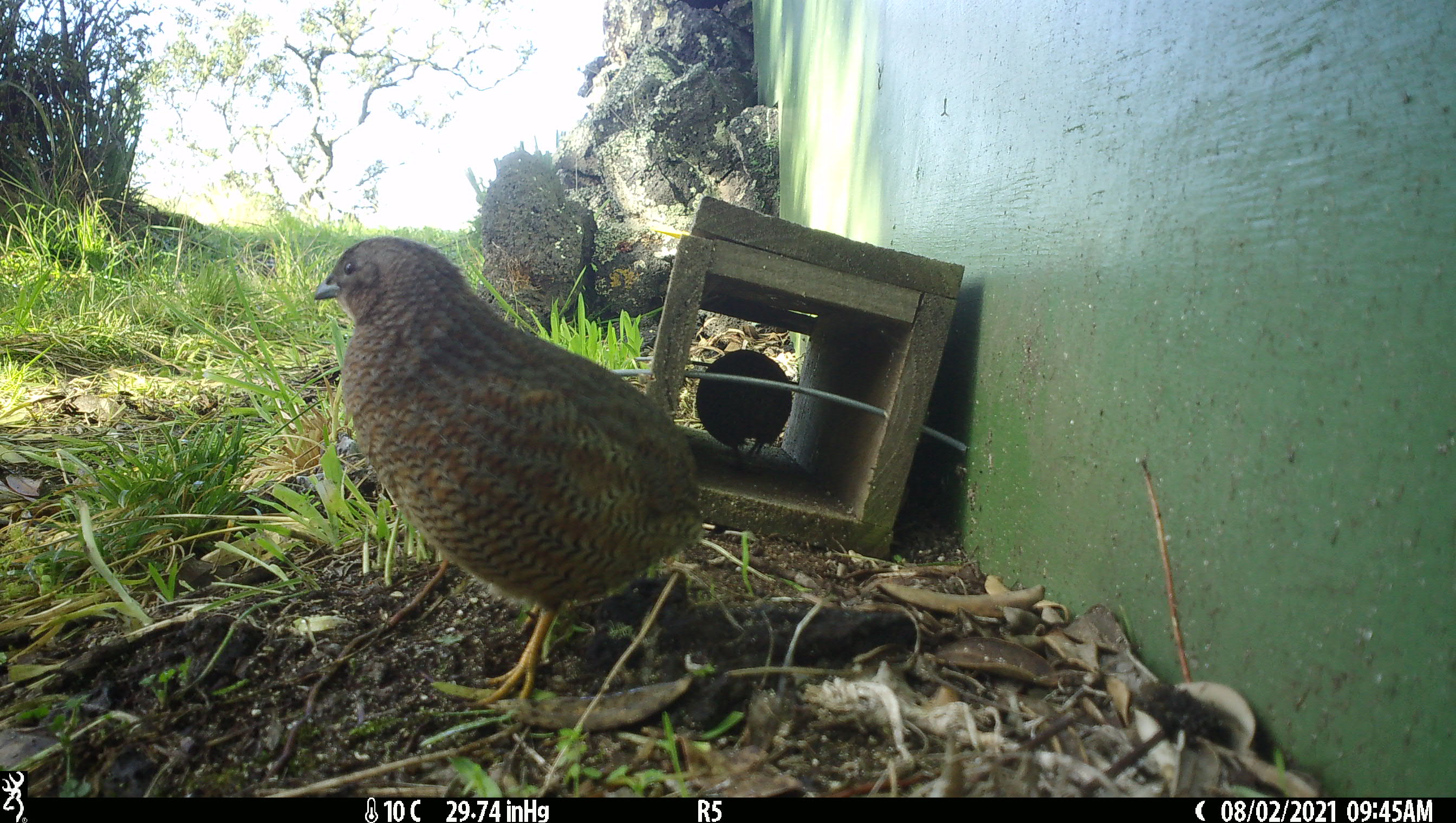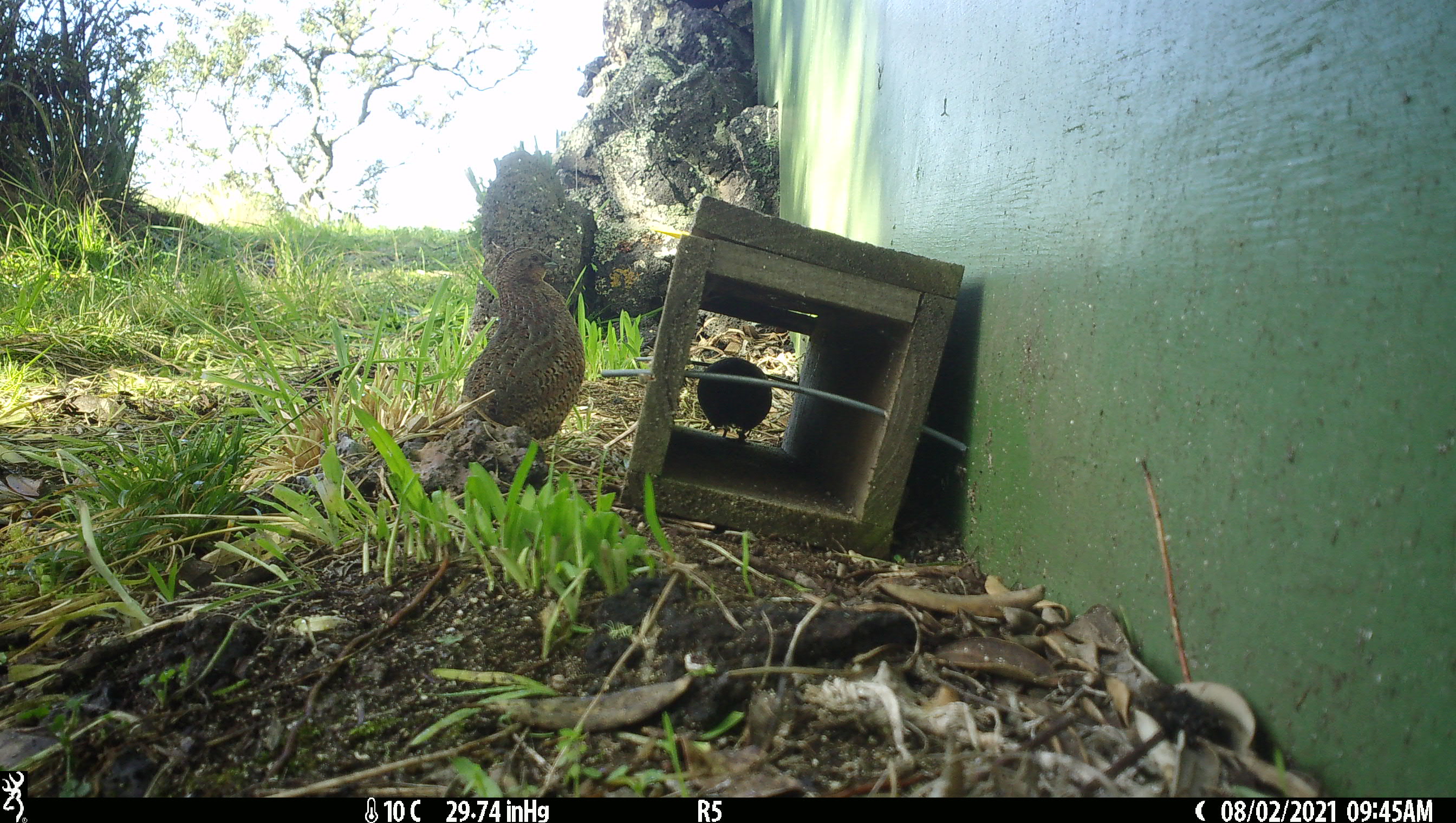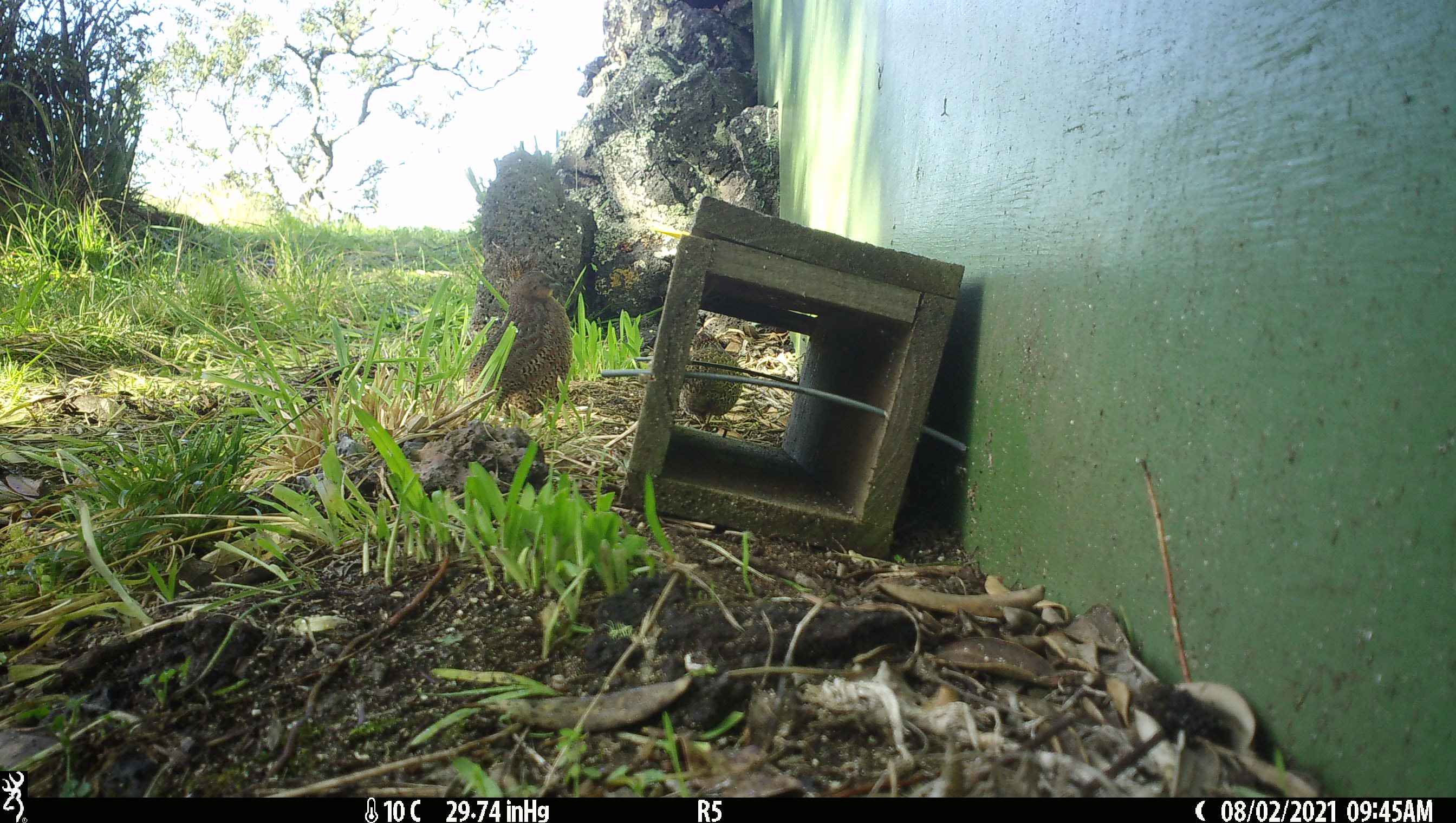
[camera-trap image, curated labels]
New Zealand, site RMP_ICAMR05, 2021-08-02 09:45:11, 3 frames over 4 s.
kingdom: Animalia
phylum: Chordata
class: Aves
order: Galliformes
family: Phasianidae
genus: Synoicus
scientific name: Synoicus ypsilophorus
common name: brown quail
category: quail brown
Quail brown (brown quail) (Synoicus ypsilophorus).